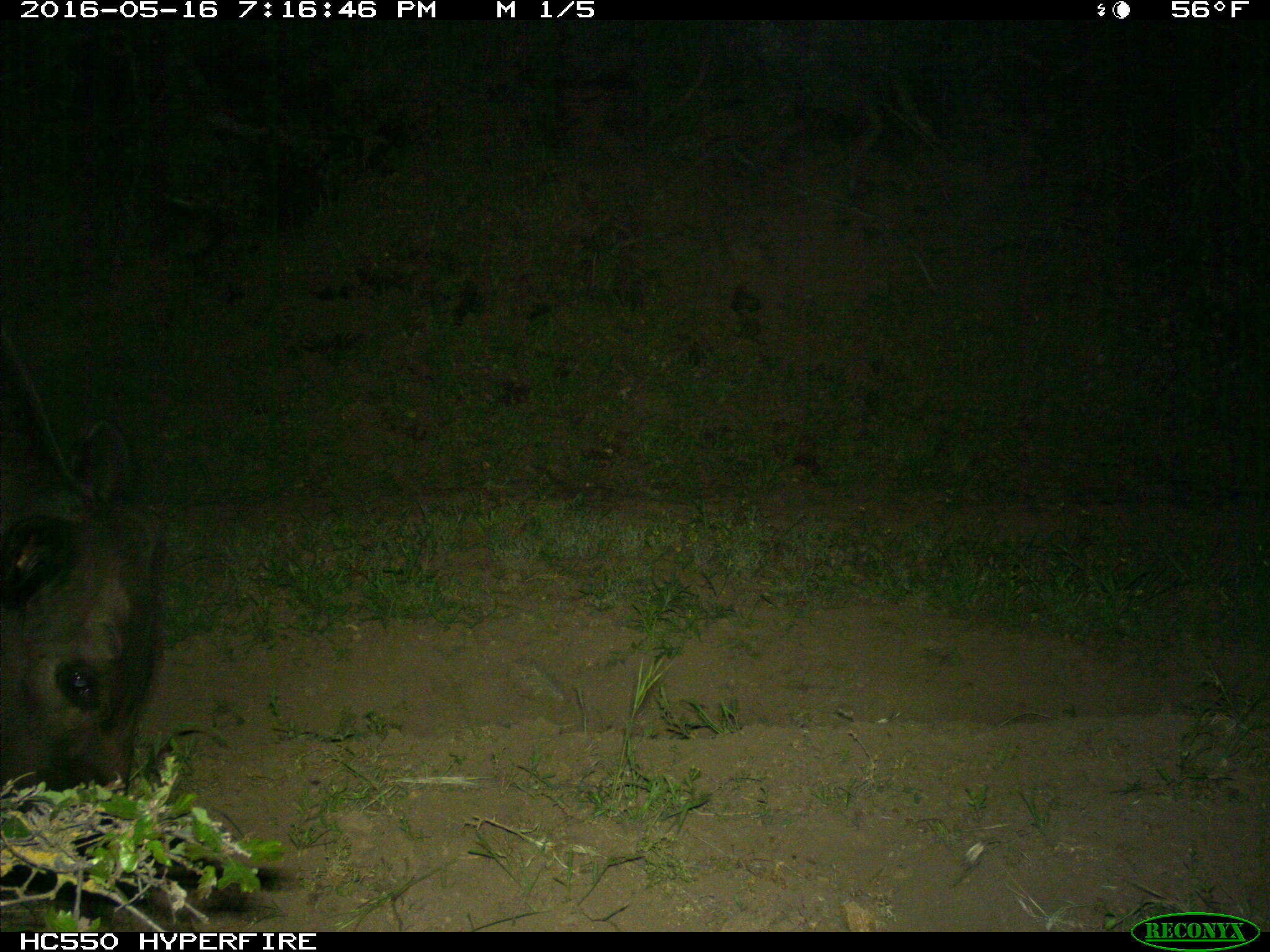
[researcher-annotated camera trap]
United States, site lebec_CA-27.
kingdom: Animalia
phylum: Chordata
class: Mammalia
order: Artiodactyla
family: Bovidae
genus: Bos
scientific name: Bos taurus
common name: domestic cow